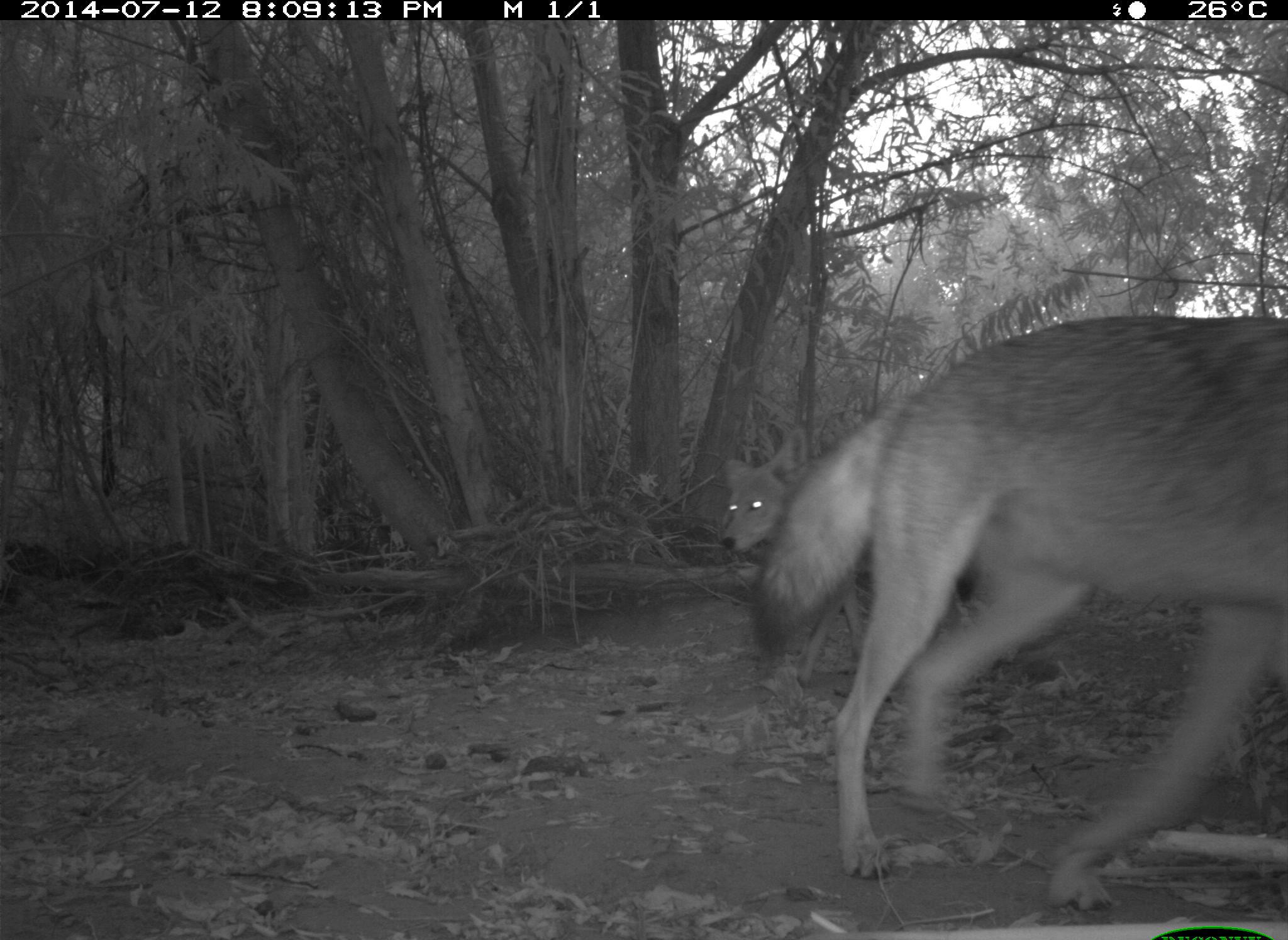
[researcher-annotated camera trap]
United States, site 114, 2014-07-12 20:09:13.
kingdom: Animalia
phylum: Chordata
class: Mammalia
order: Carnivora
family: Canidae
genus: Canis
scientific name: Canis latrans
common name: coyote